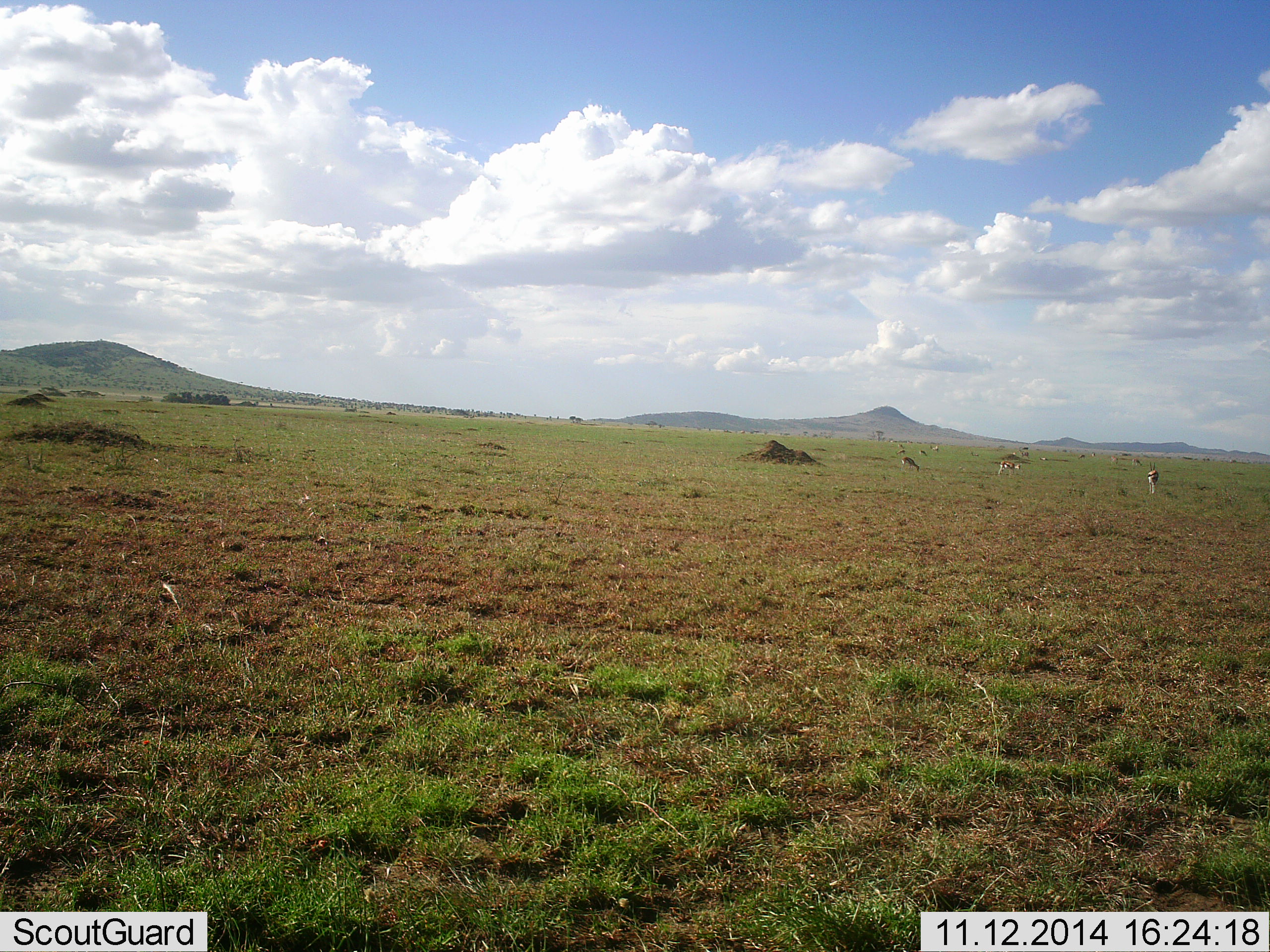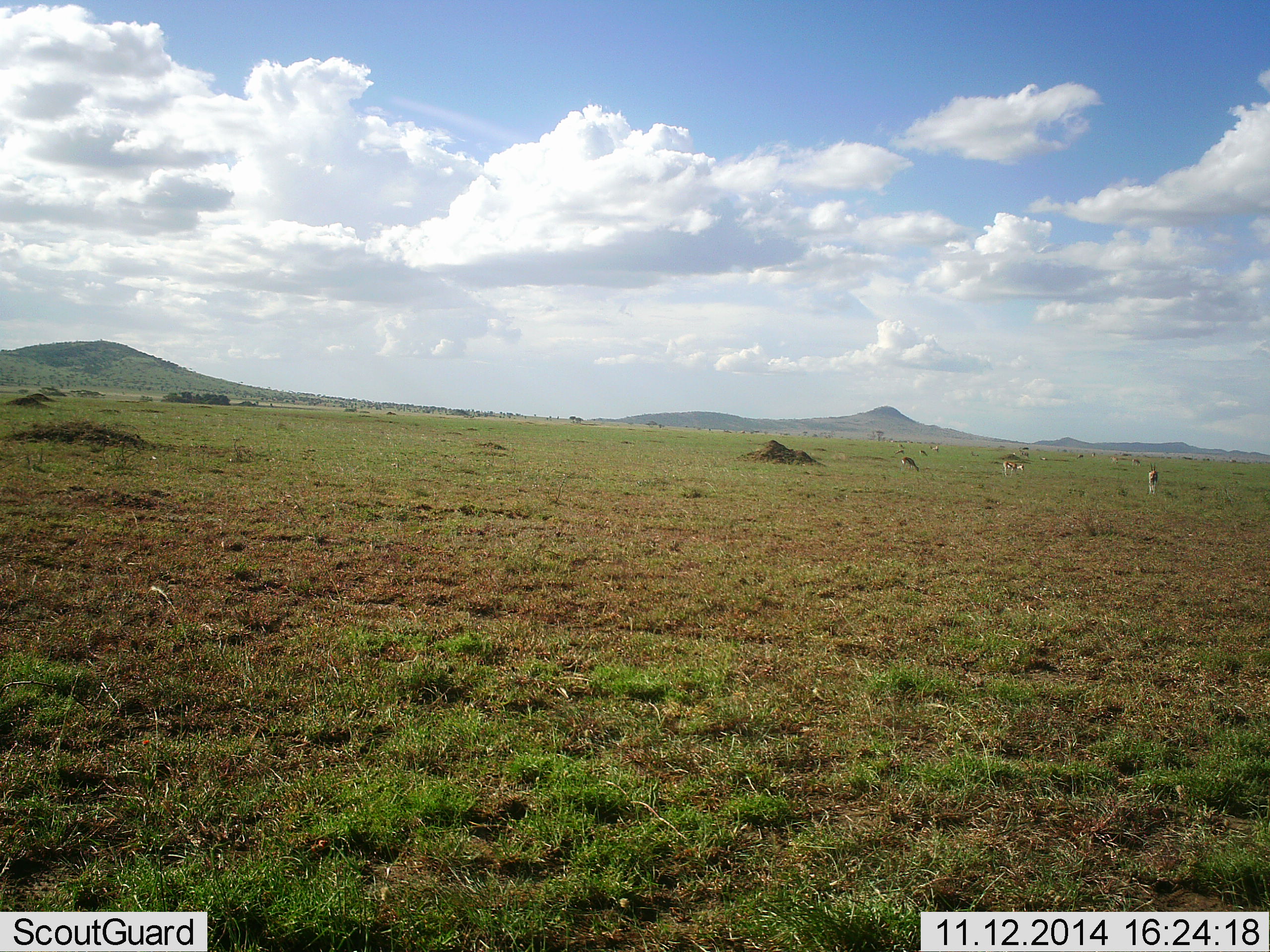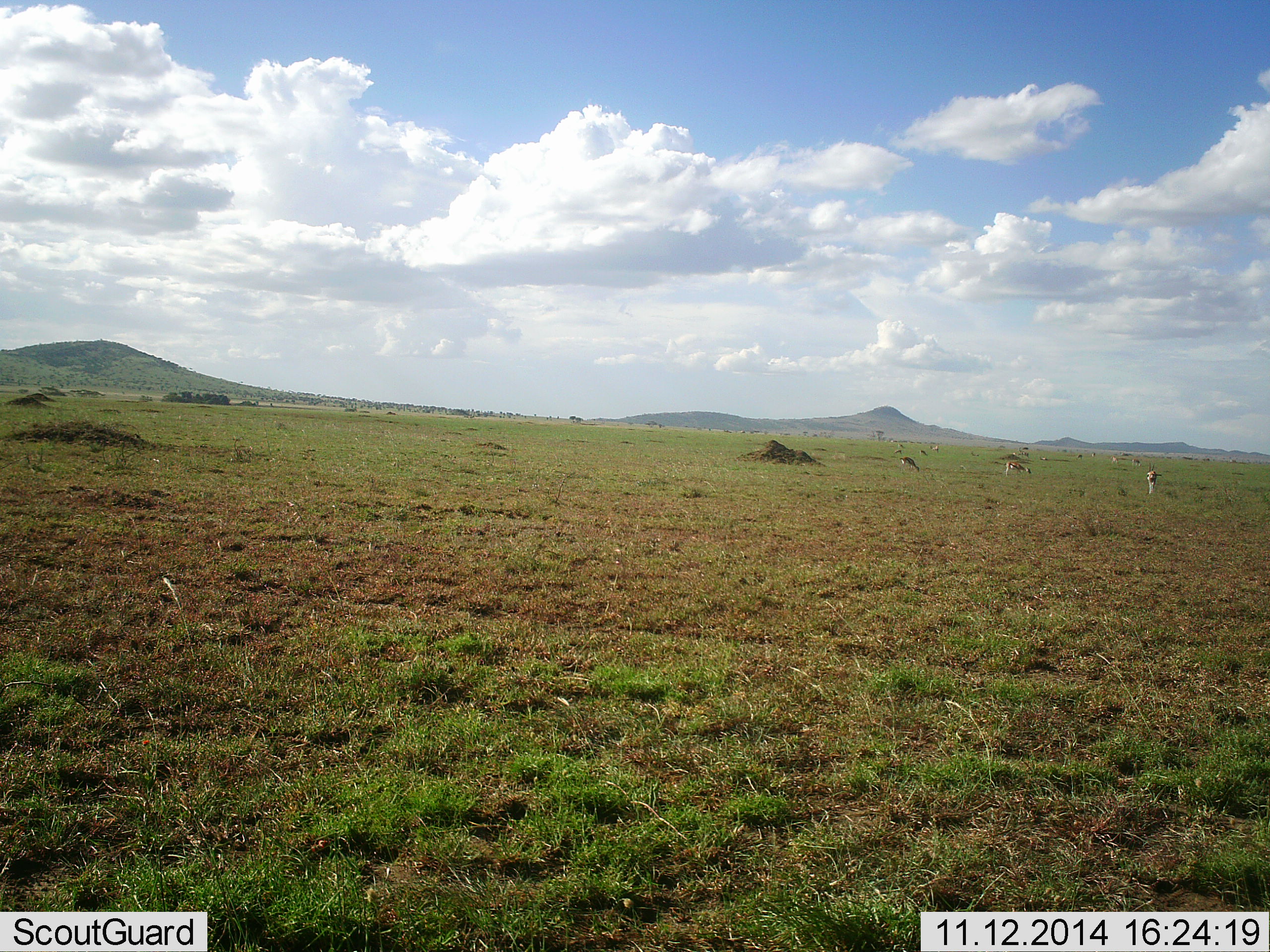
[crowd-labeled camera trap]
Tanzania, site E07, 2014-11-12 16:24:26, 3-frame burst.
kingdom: Animalia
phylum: Chordata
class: Mammalia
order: Artiodactyla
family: Bovidae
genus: Eudorcas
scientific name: Eudorcas thomsonii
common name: thomson's gazelle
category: gazellethomsons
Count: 3.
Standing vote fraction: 70%.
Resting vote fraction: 0%.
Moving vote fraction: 20%.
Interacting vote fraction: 0%.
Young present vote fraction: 10%.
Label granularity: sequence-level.